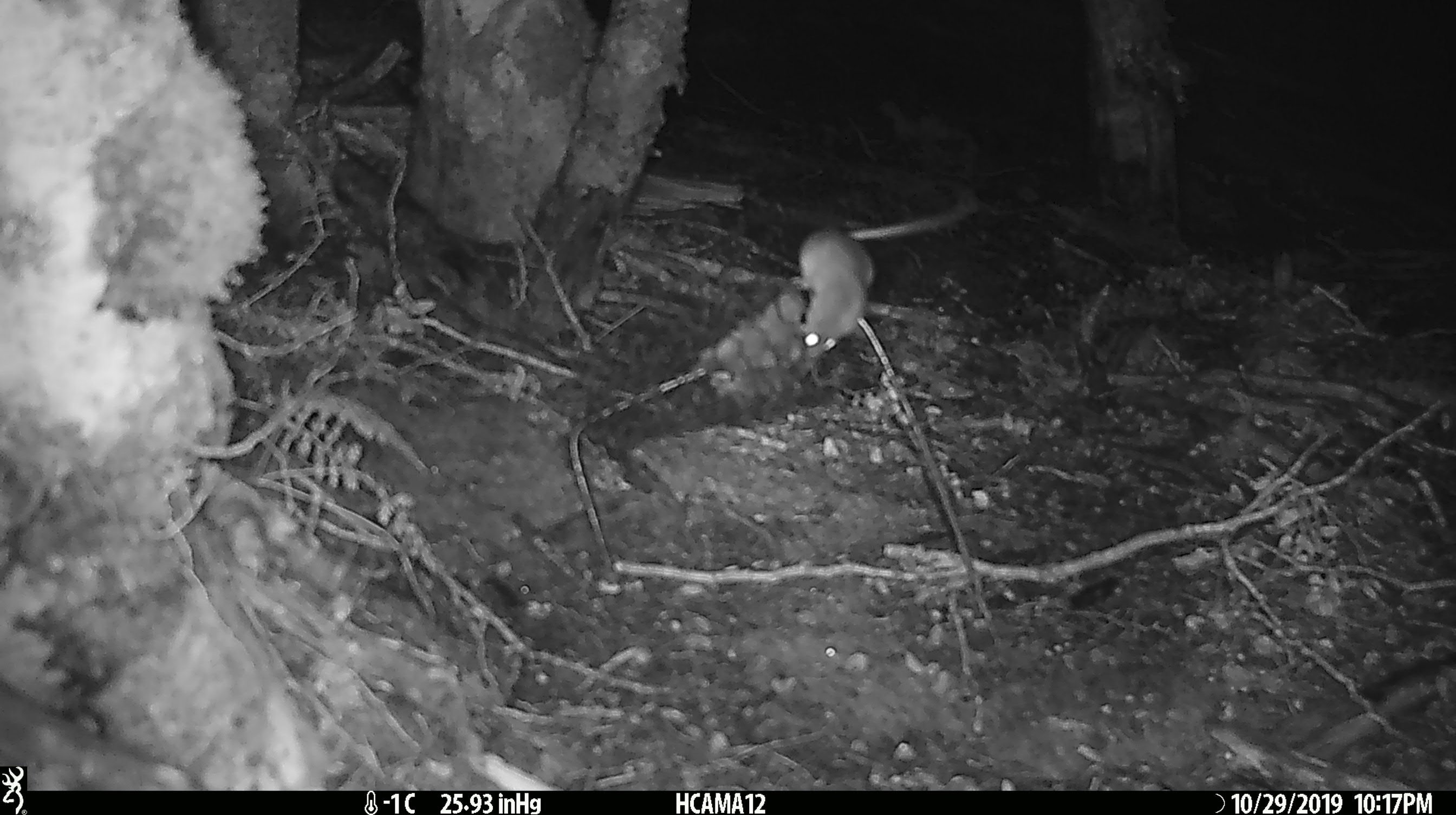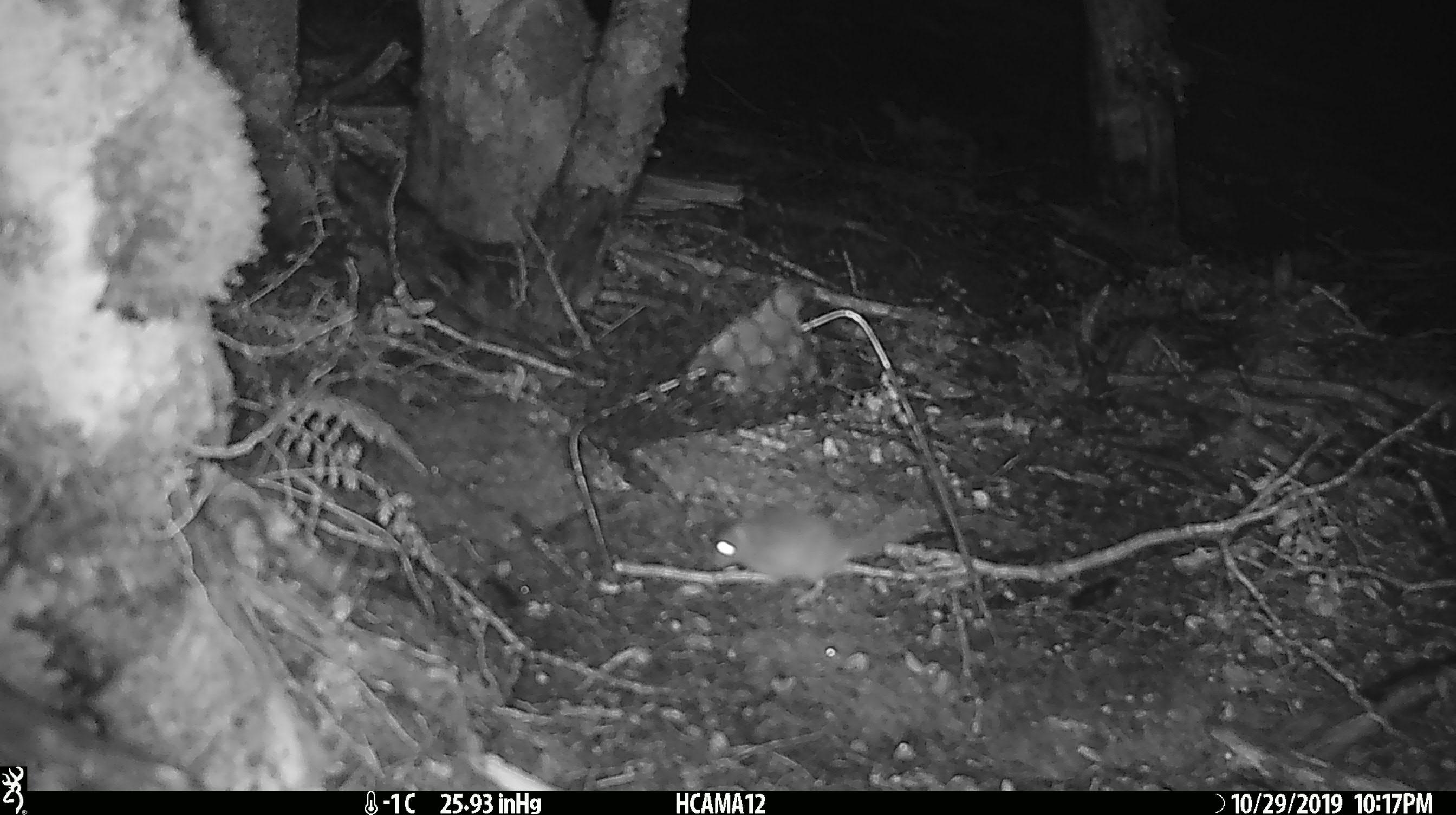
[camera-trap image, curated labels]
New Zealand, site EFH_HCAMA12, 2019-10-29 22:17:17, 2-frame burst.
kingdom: Animalia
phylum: Chordata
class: Mammalia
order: Rodentia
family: Muridae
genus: Mus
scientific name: Mus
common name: mouse